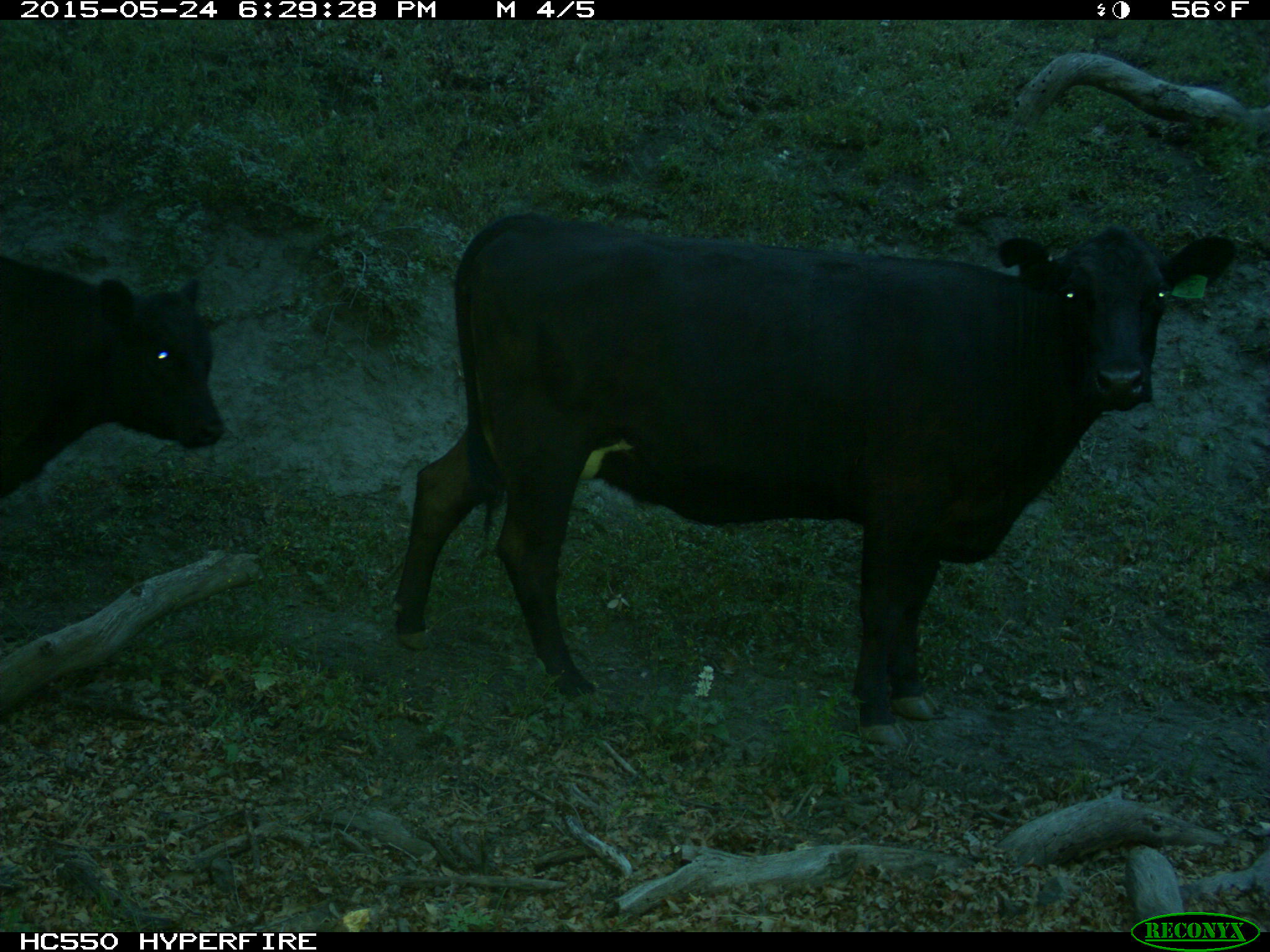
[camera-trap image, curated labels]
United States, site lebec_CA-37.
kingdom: Animalia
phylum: Chordata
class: Mammalia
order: Artiodactyla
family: Bovidae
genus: Bos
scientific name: Bos taurus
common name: domestic cow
Bos taurus (domestic cow).